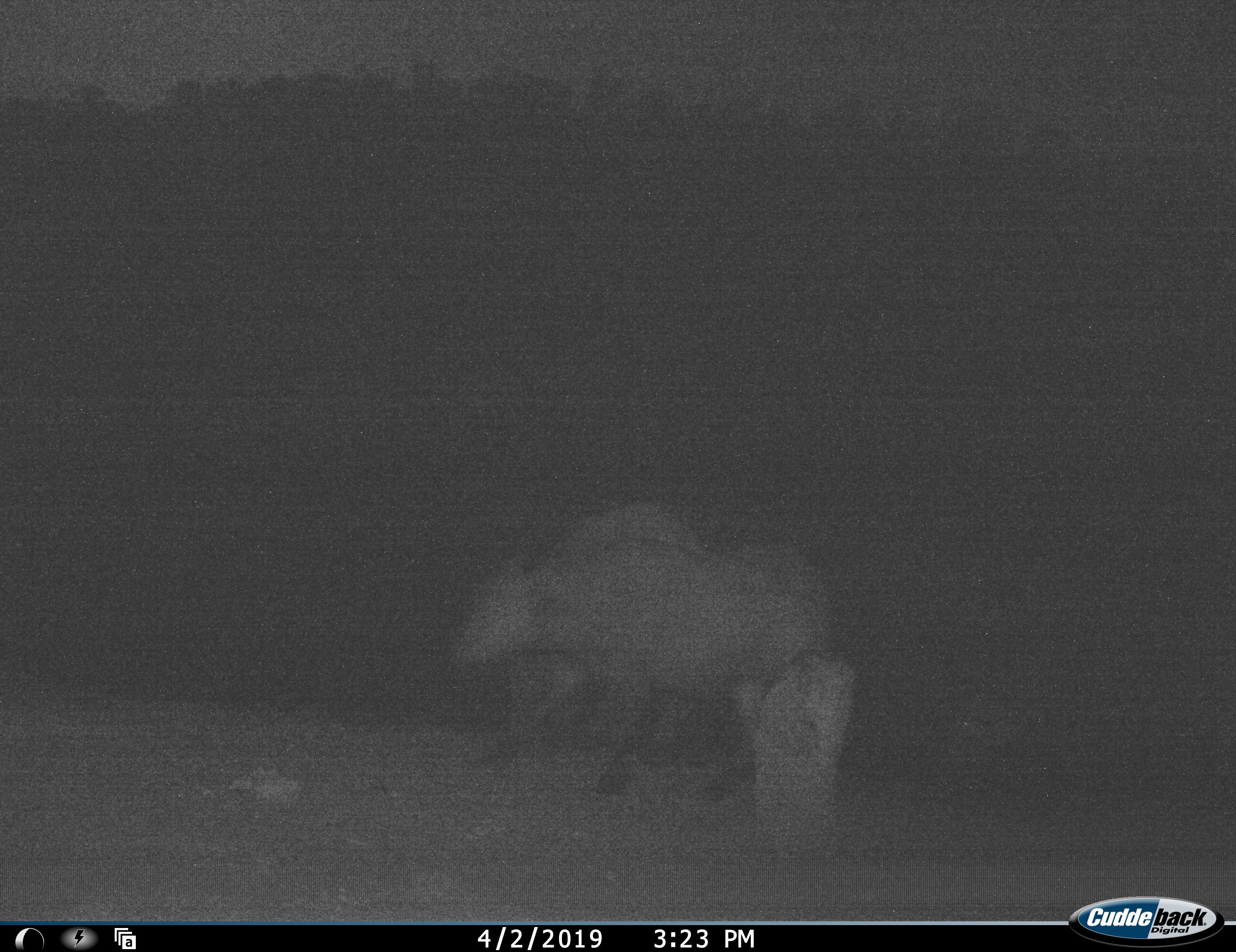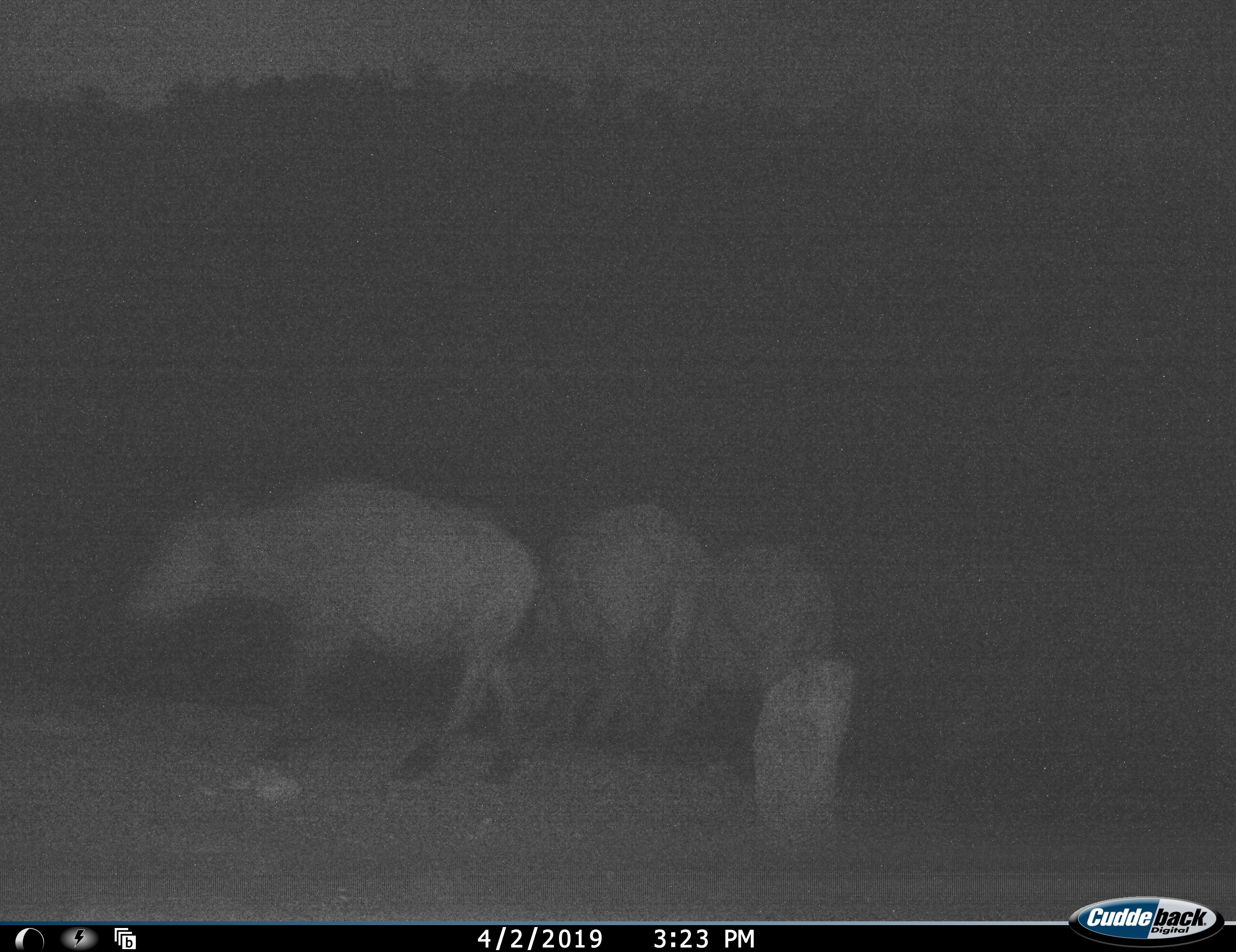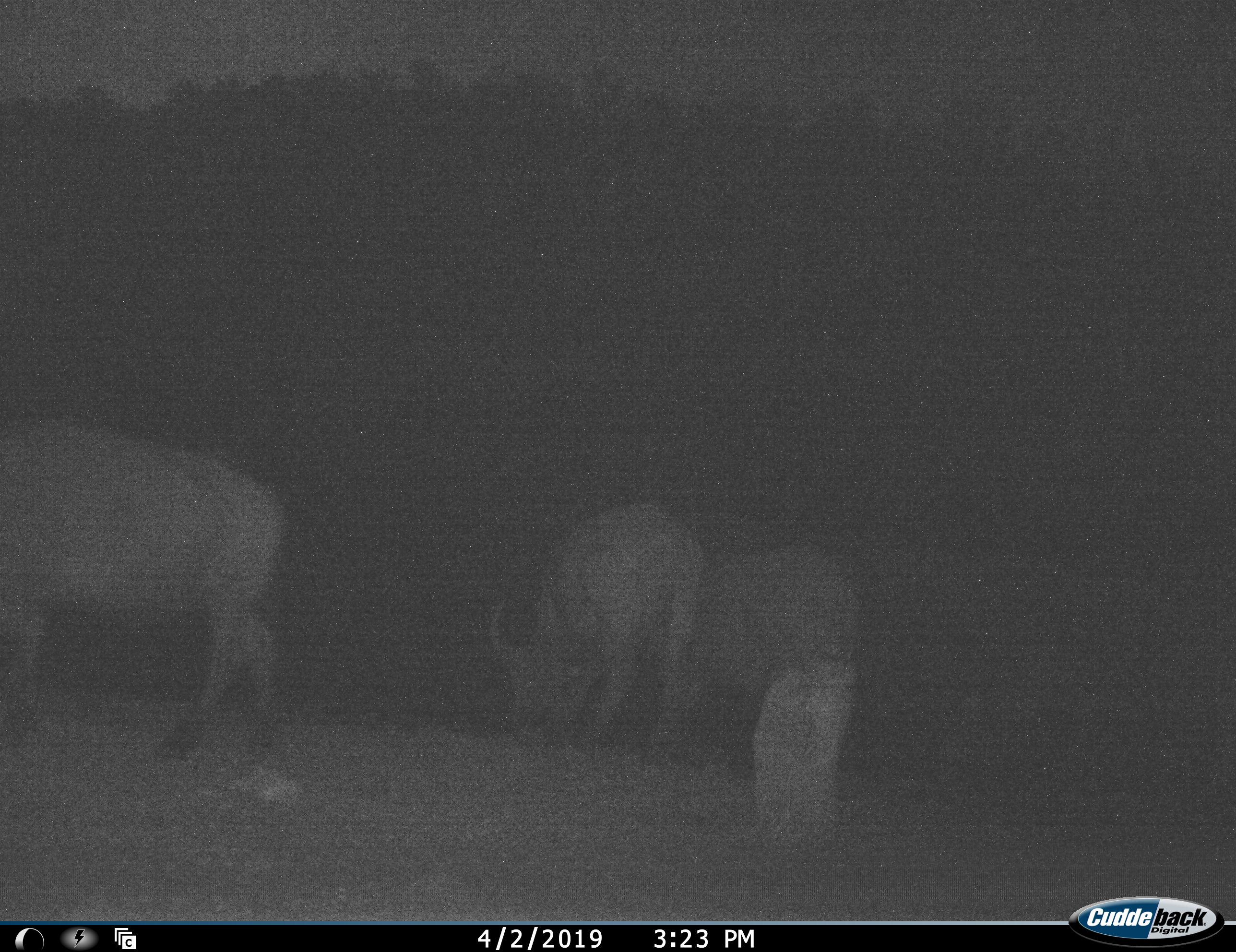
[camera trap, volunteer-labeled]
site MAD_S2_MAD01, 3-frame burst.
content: unidentified animal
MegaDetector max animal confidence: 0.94